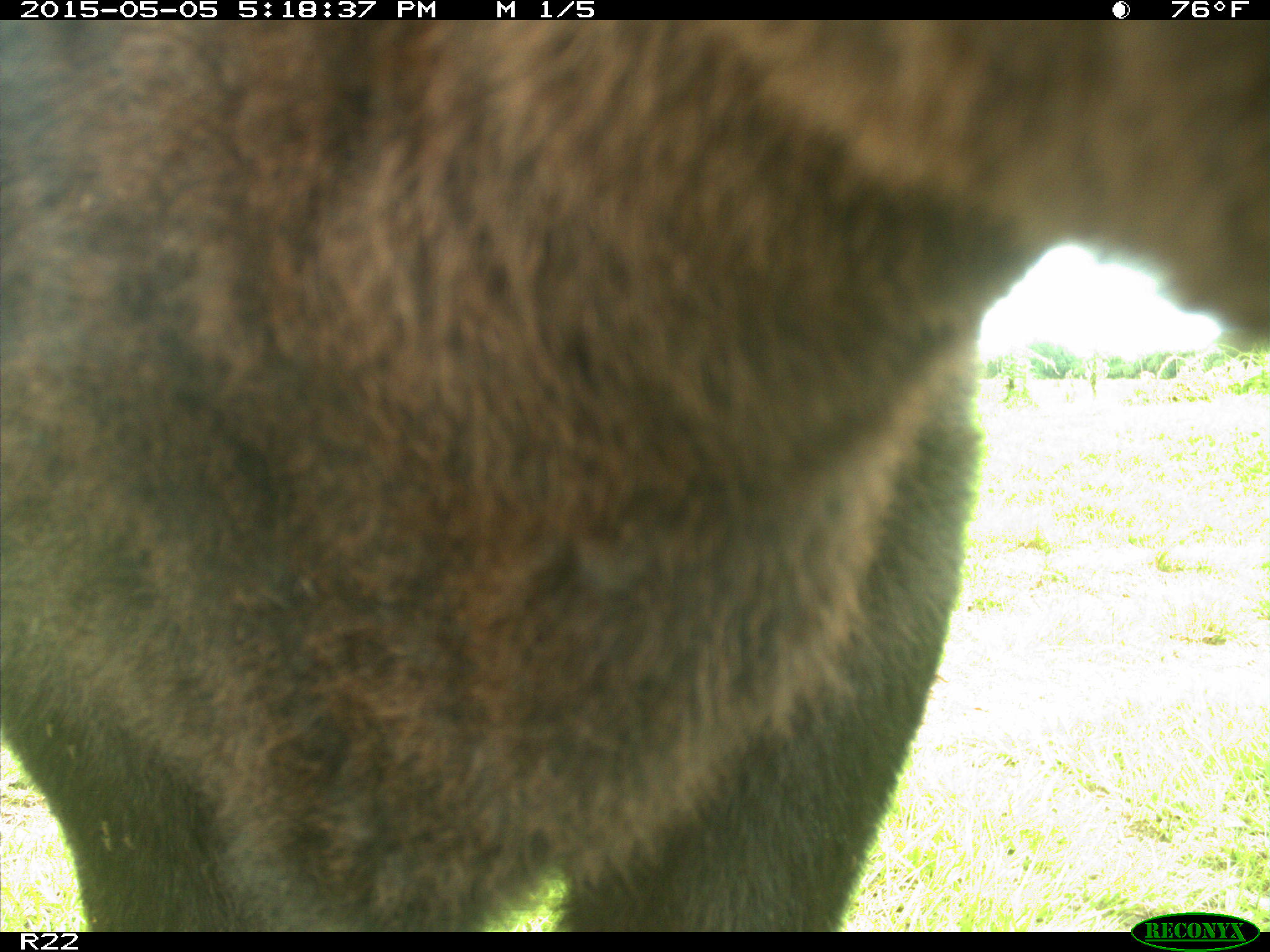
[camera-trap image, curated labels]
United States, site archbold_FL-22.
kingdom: Animalia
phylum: Chordata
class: Mammalia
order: Artiodactyla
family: Bovidae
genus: Bos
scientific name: Bos taurus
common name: domestic cow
Bos taurus (domestic cow).